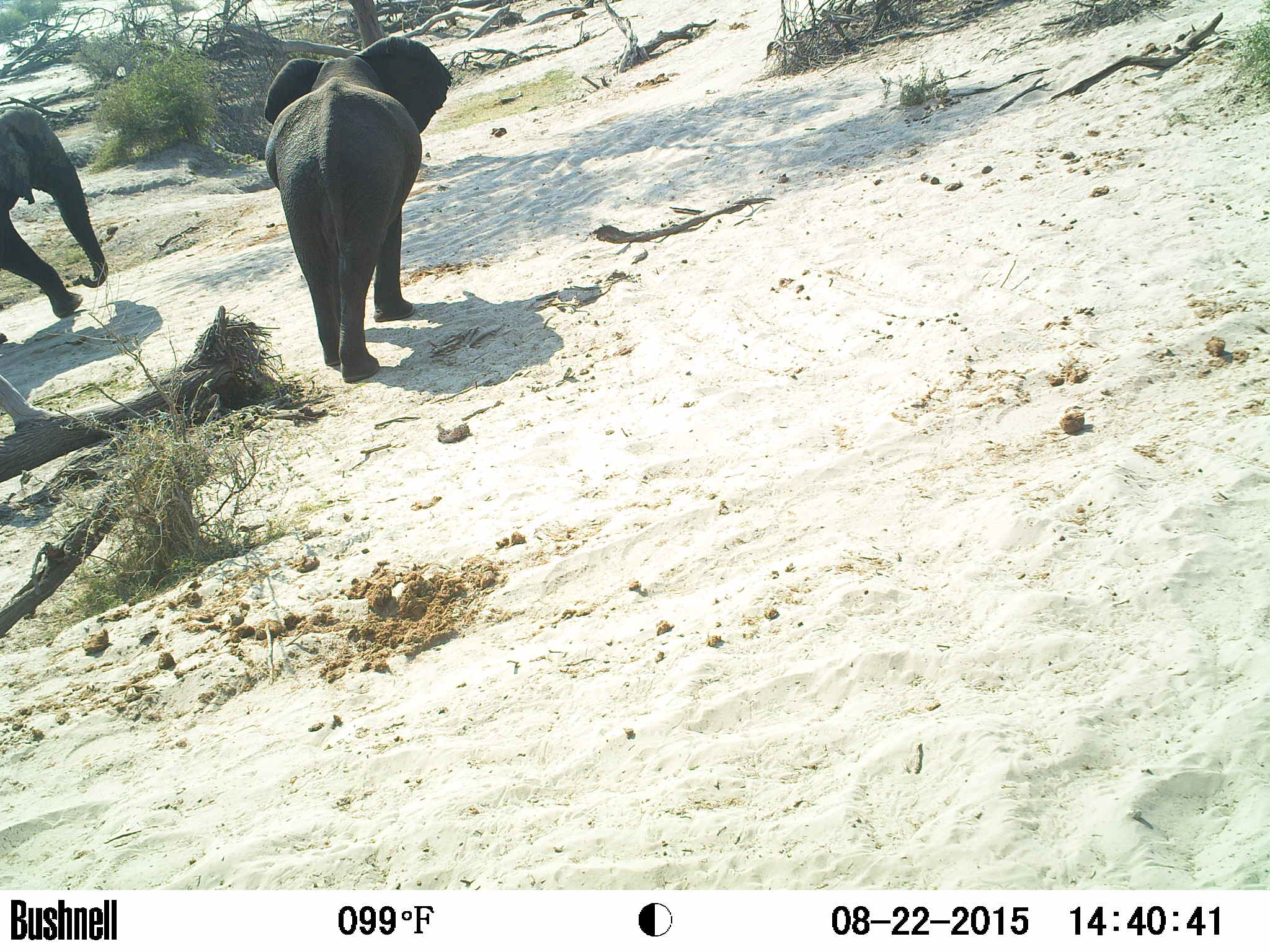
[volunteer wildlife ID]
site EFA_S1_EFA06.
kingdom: Animalia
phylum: Chordata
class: Mammalia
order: Proboscidea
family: Elephantidae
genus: Loxodonta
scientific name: Loxodonta africana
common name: african bush elephant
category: elephant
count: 2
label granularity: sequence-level